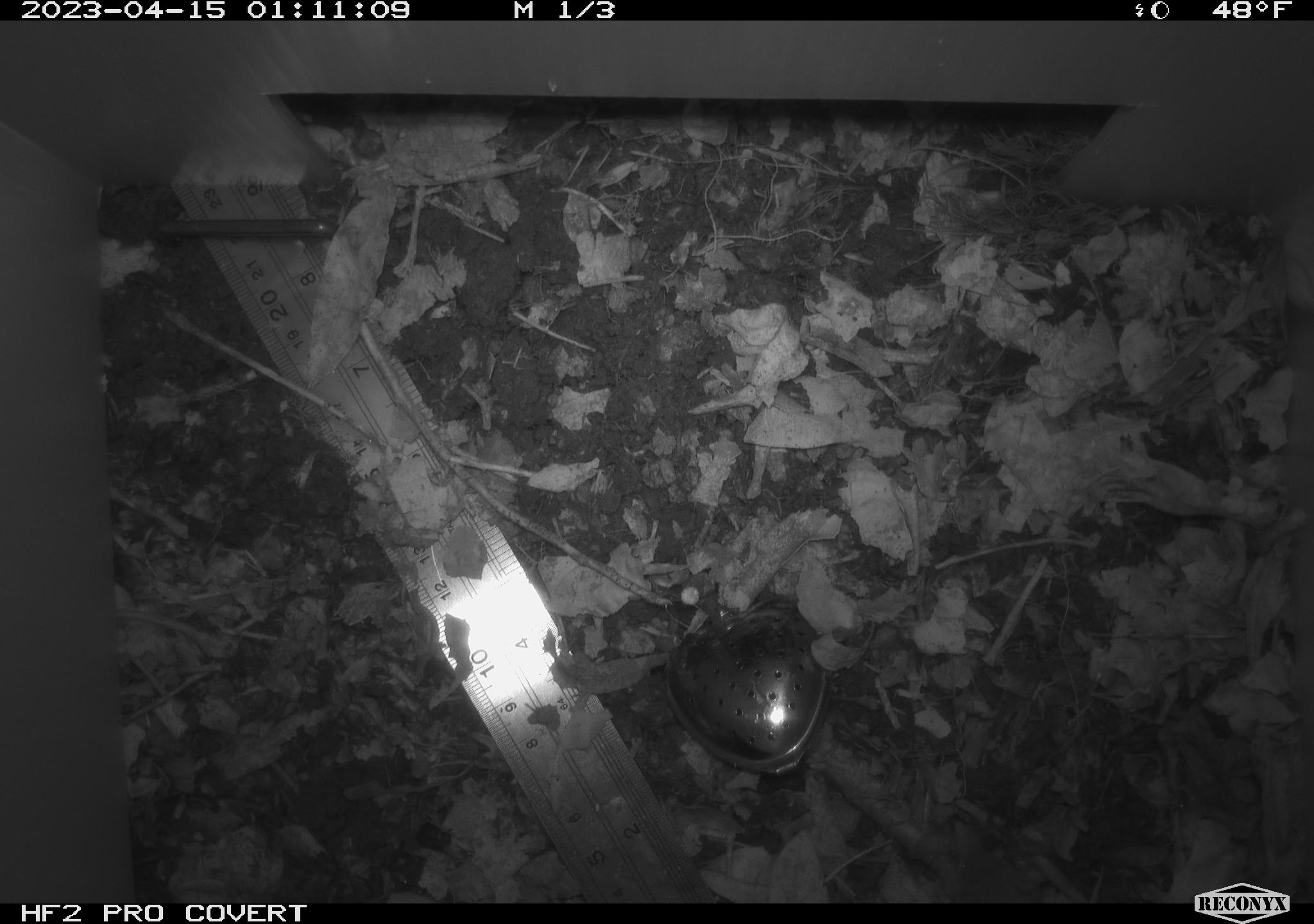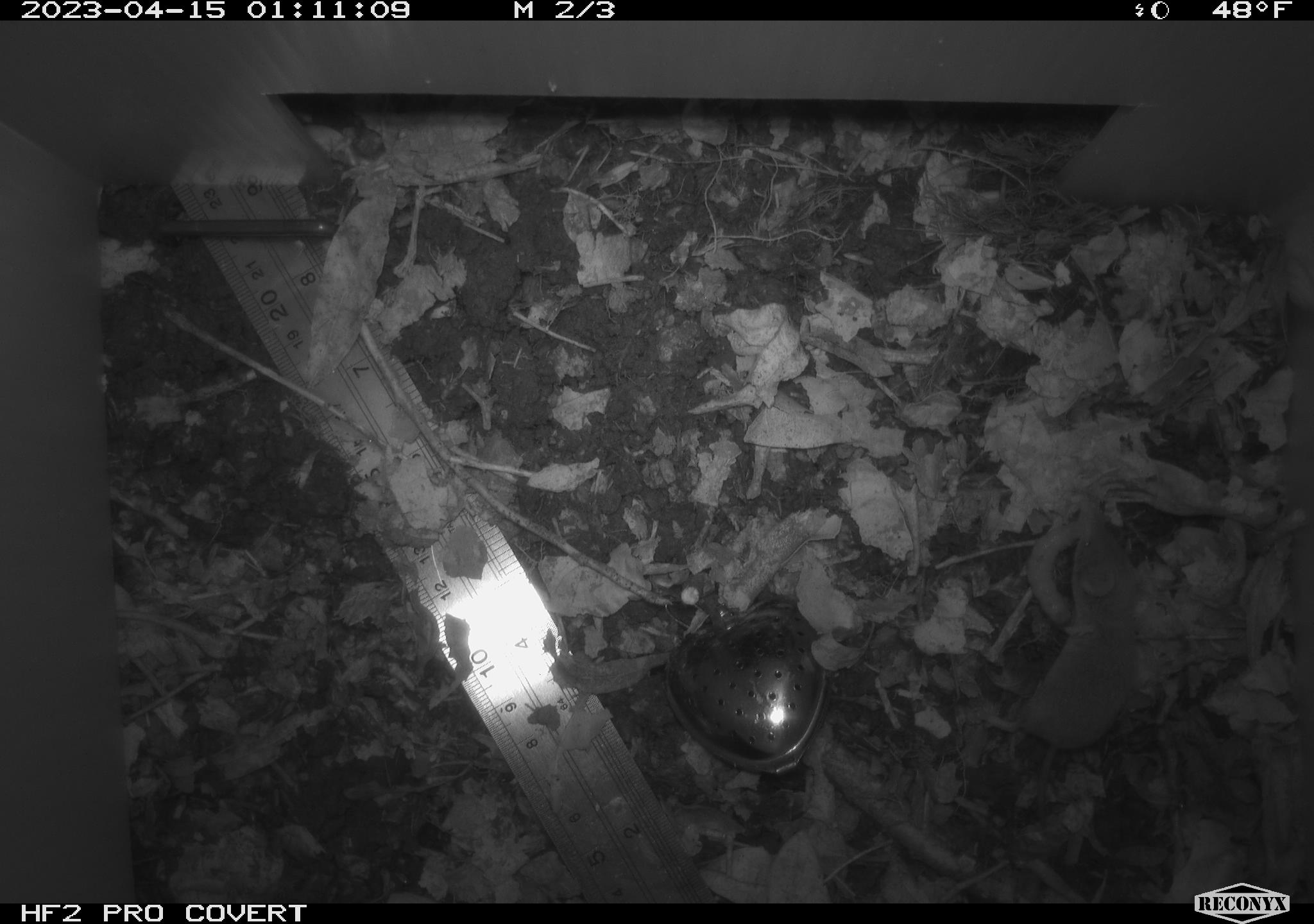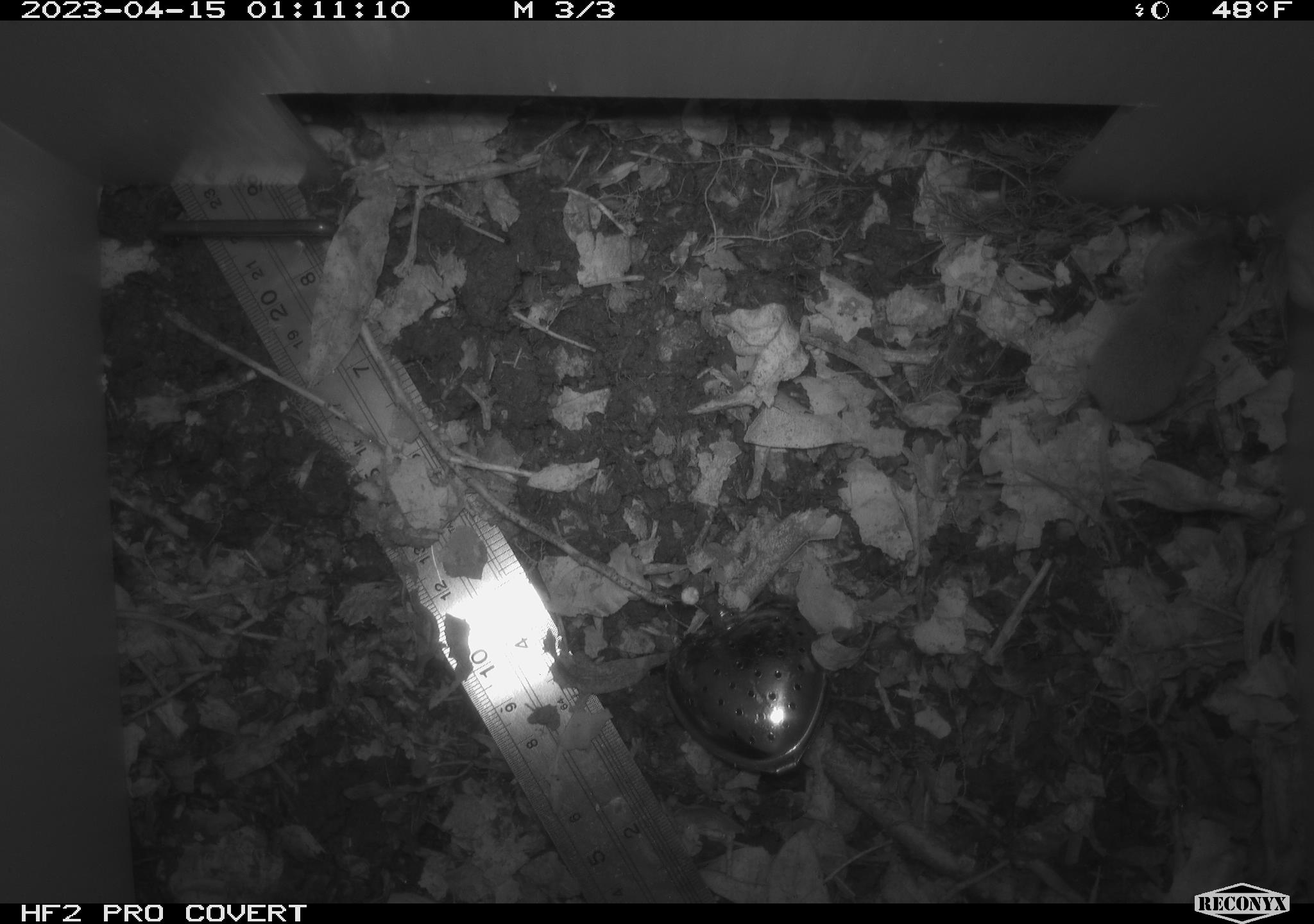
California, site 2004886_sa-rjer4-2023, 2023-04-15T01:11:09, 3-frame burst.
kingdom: Animalia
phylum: Chordata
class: Mammalia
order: Eulipotyphla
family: Soricidae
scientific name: Soricidae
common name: shrews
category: soricidae family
Soricidae family (shrews) (Soricidae).